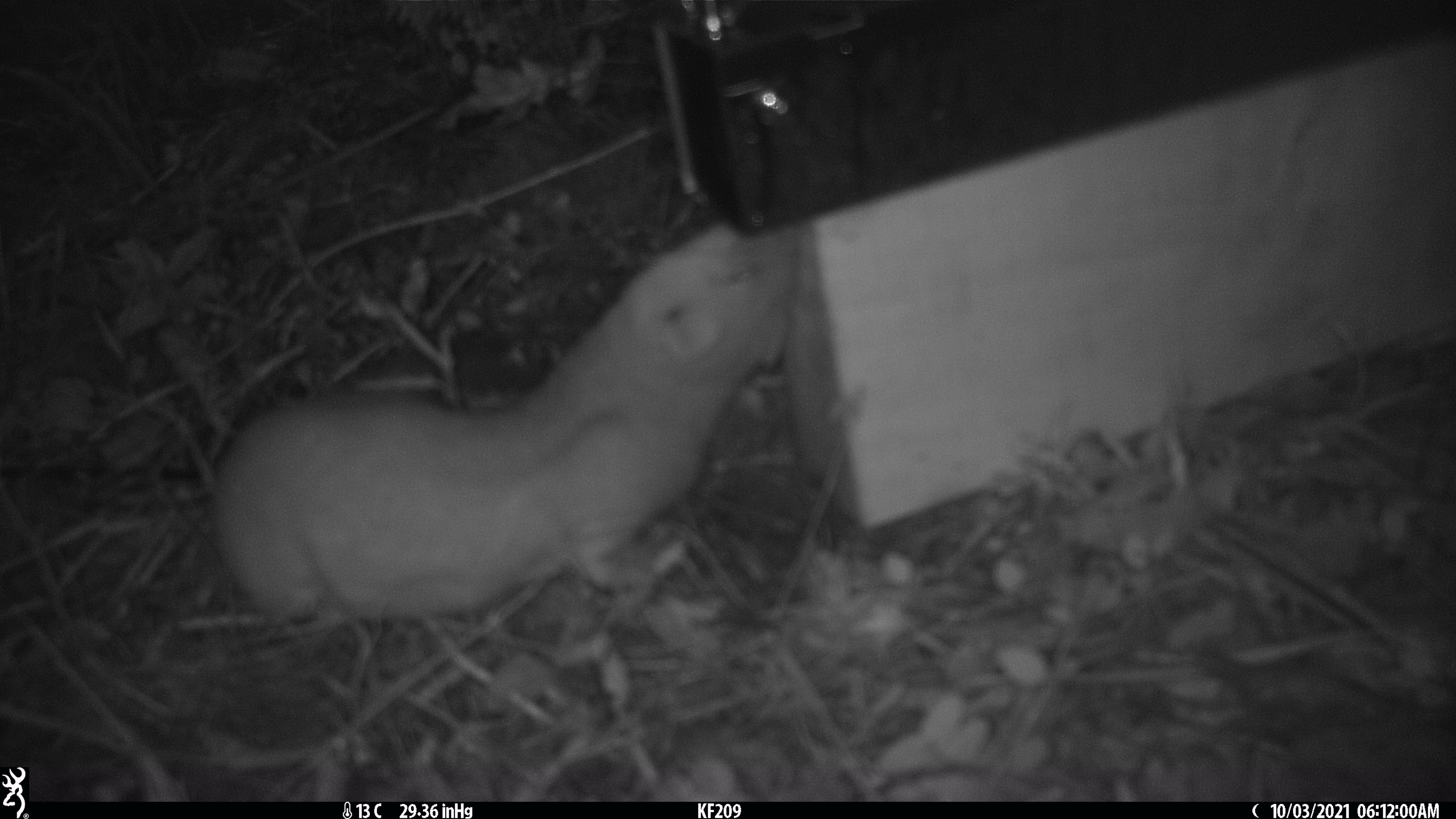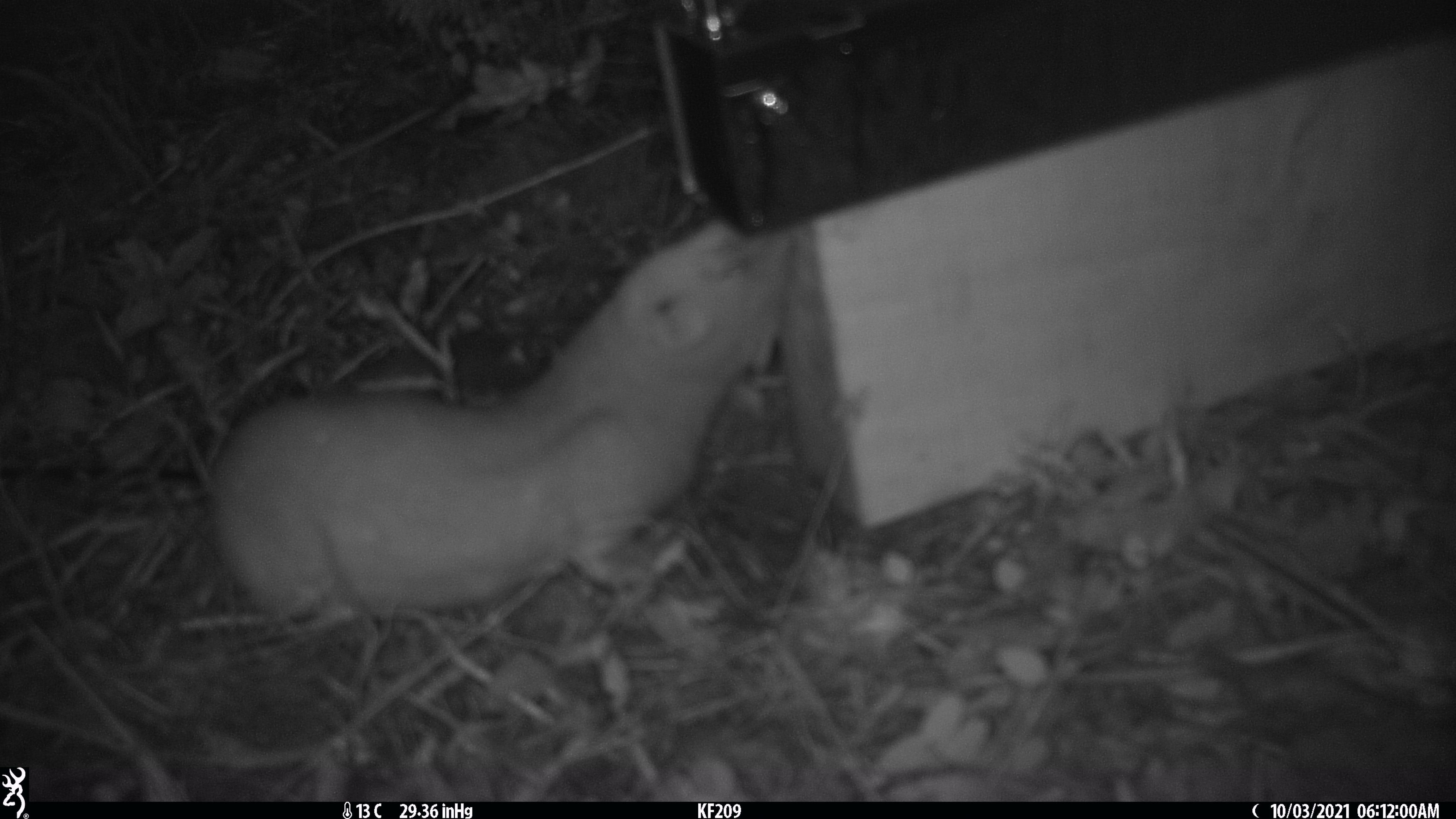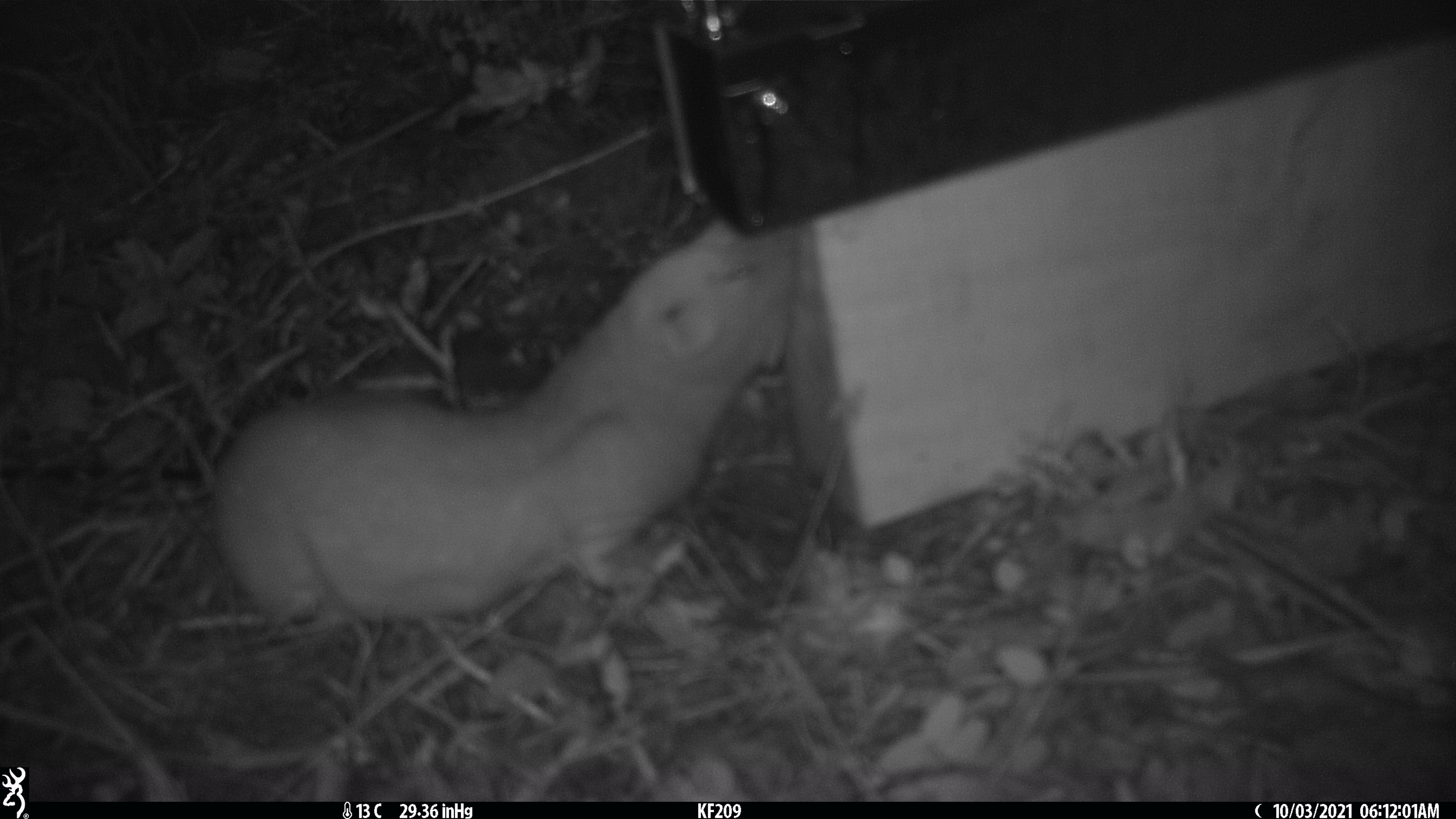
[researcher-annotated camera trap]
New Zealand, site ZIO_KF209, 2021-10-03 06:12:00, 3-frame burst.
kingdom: Animalia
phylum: Chordata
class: Mammalia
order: Carnivora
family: Mustelidae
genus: Mustela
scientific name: Mustela erminea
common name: stoat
Stoat (Mustela erminea).